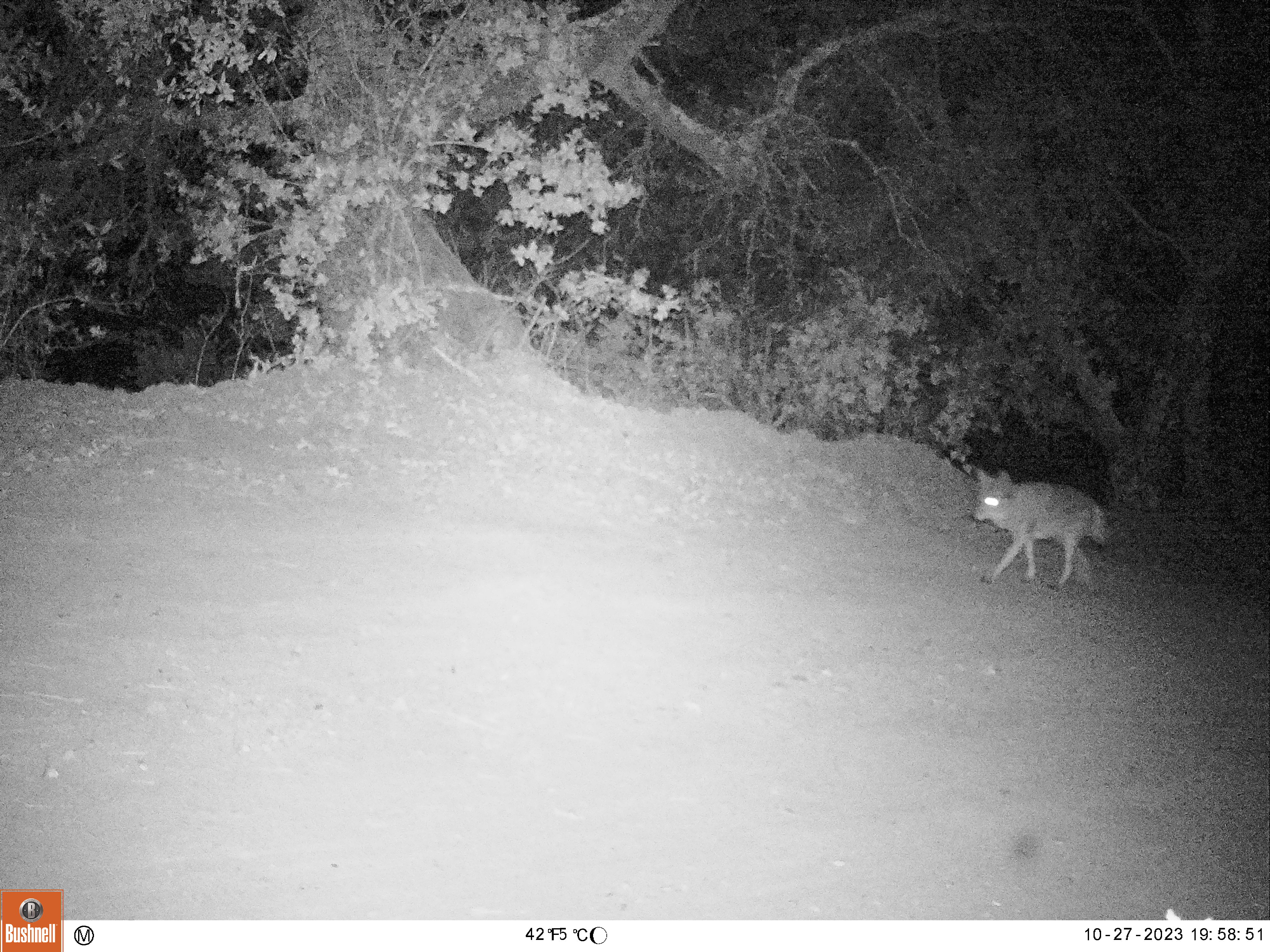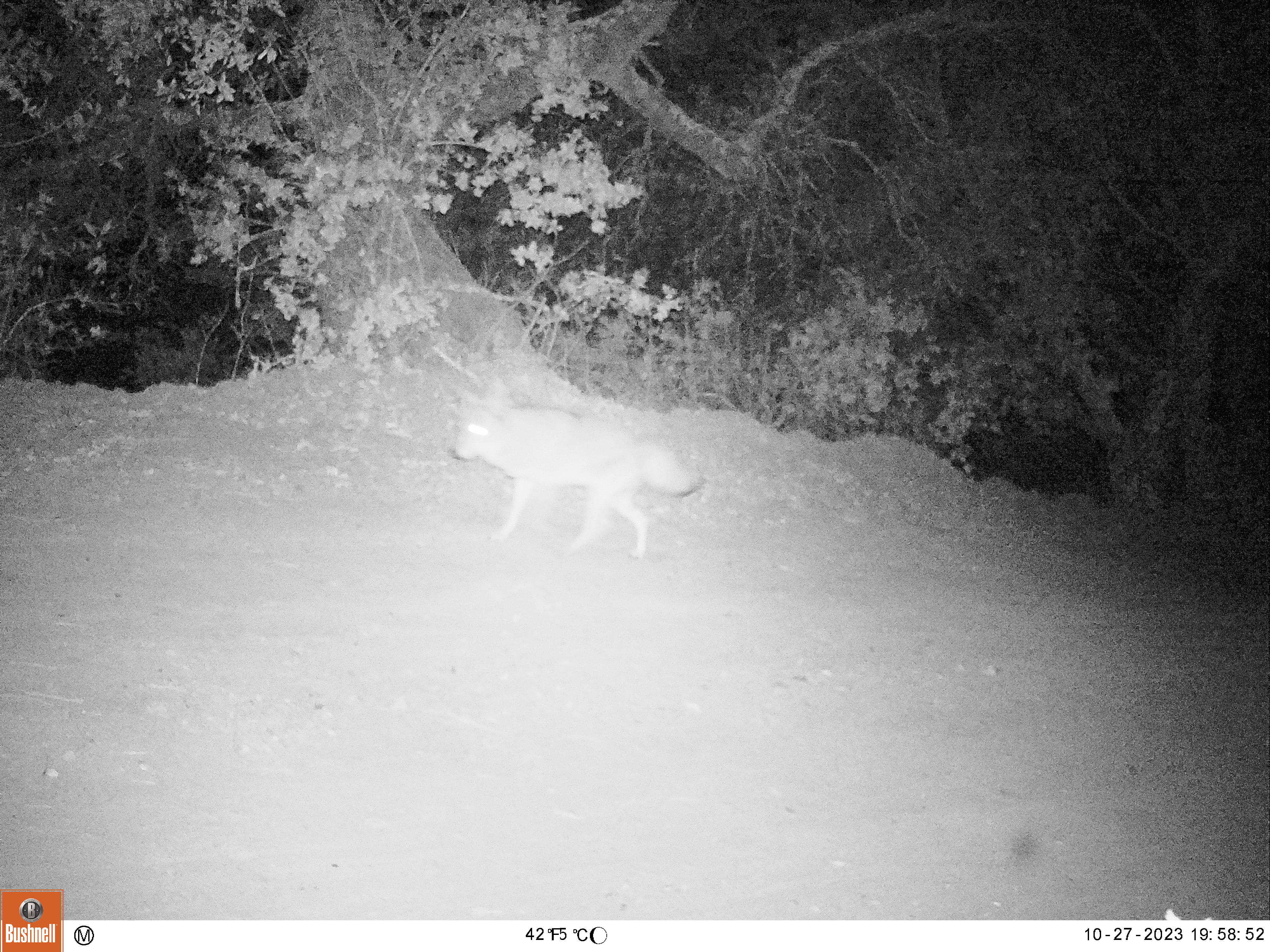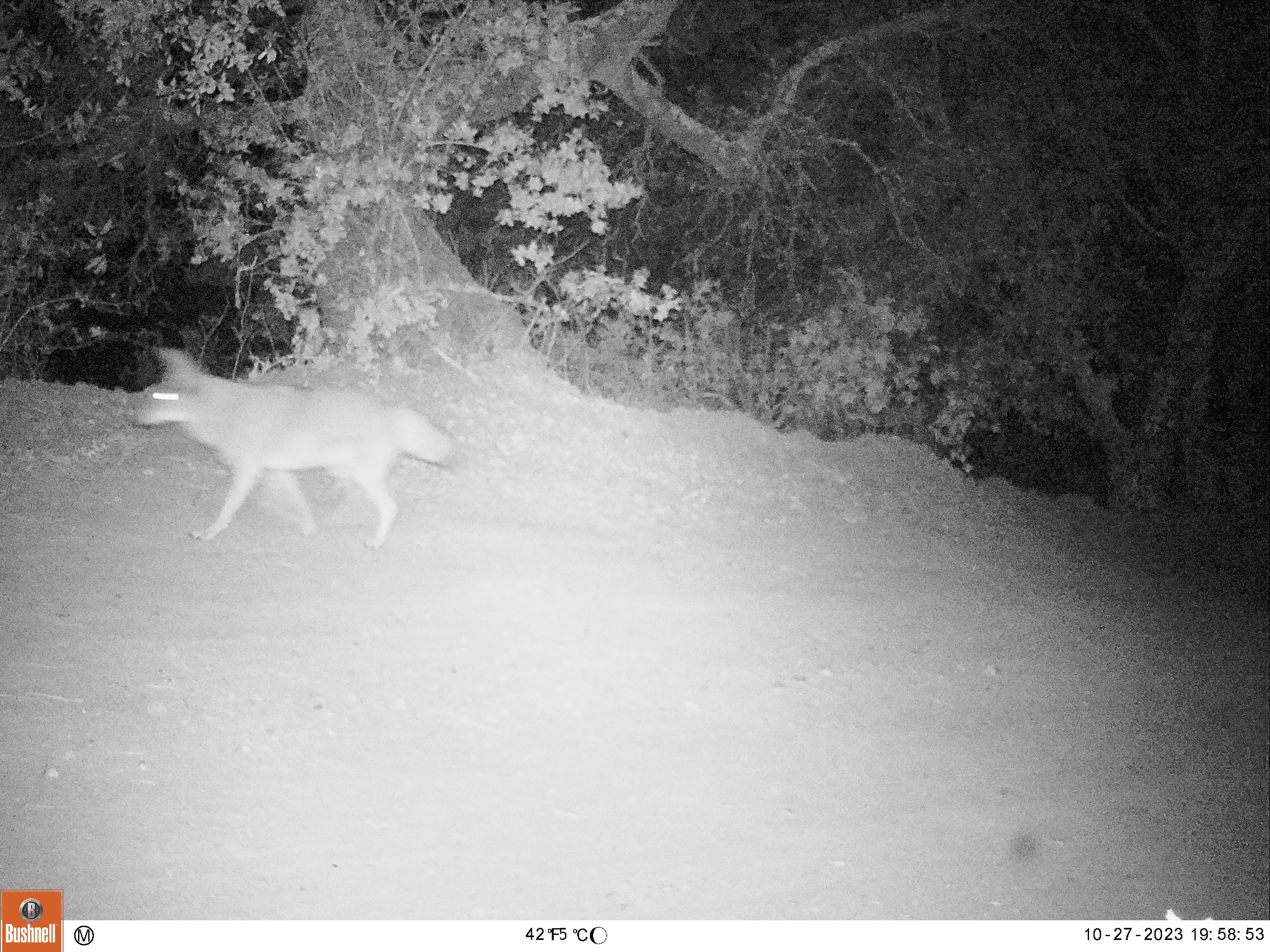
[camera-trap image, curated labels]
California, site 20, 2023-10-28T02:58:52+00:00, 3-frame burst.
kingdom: Animalia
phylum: Chordata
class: Mammalia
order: Carnivora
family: Canidae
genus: Canis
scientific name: Canis latrans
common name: coyote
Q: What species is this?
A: Coyote (Canis latrans).